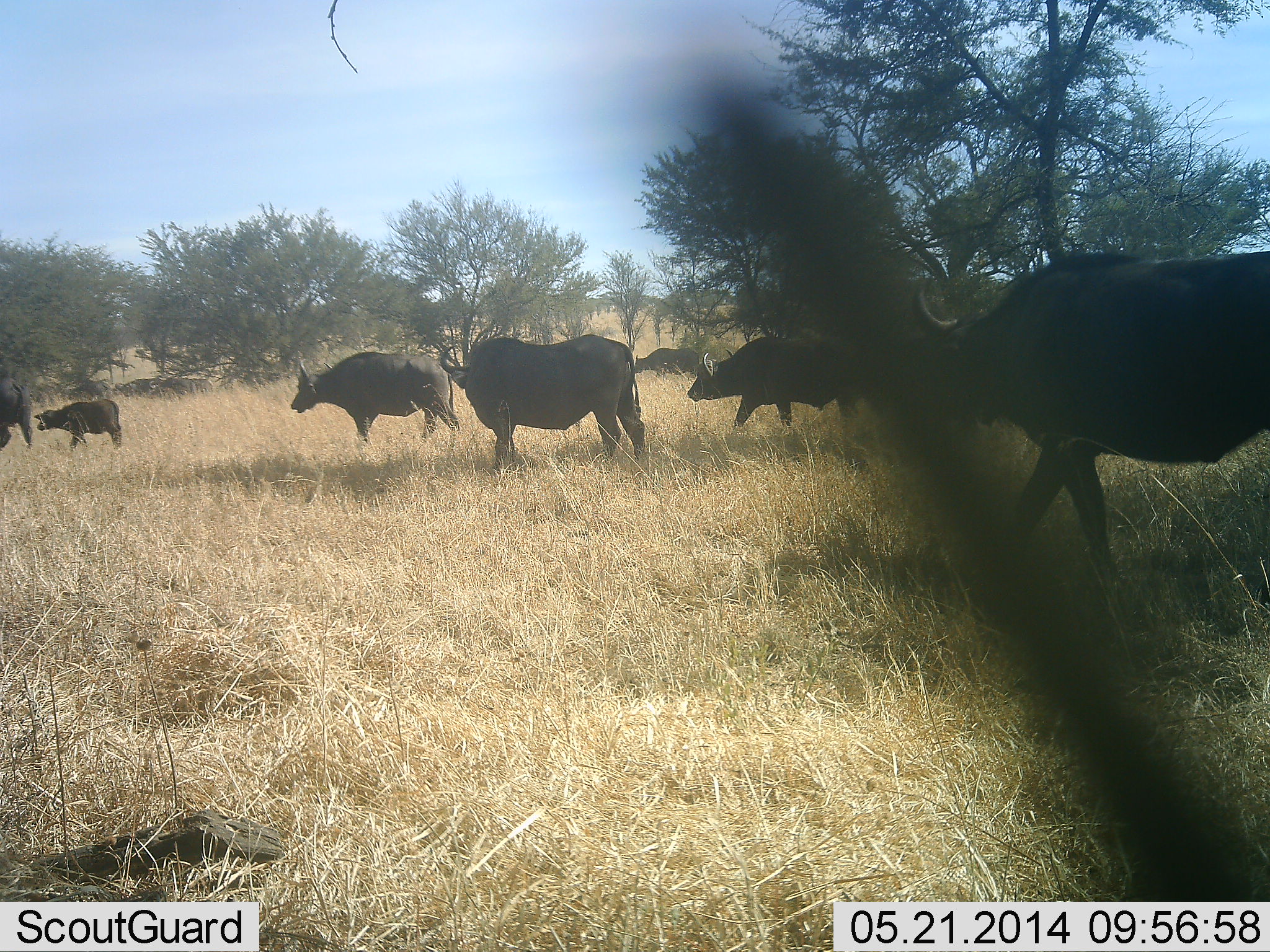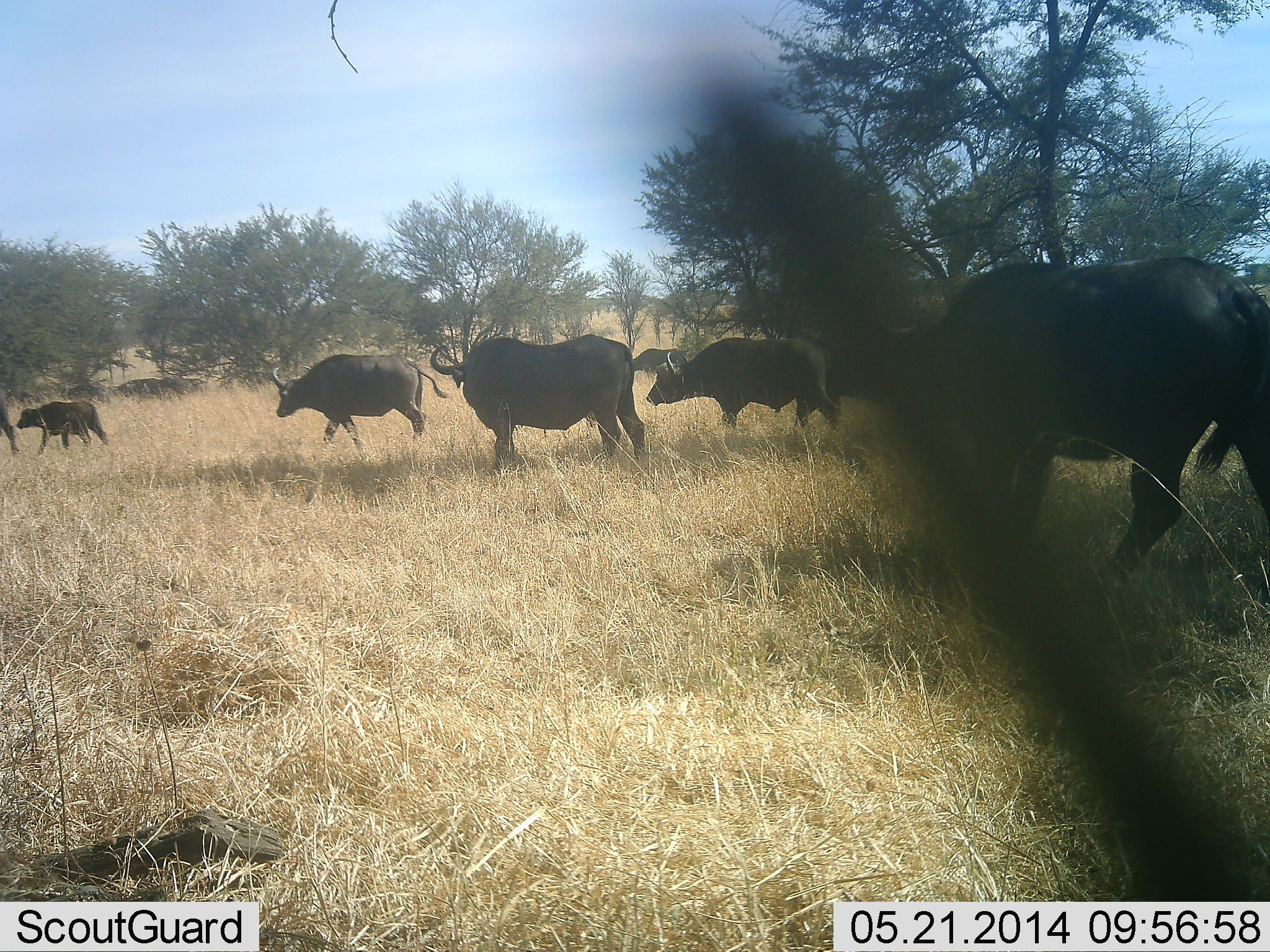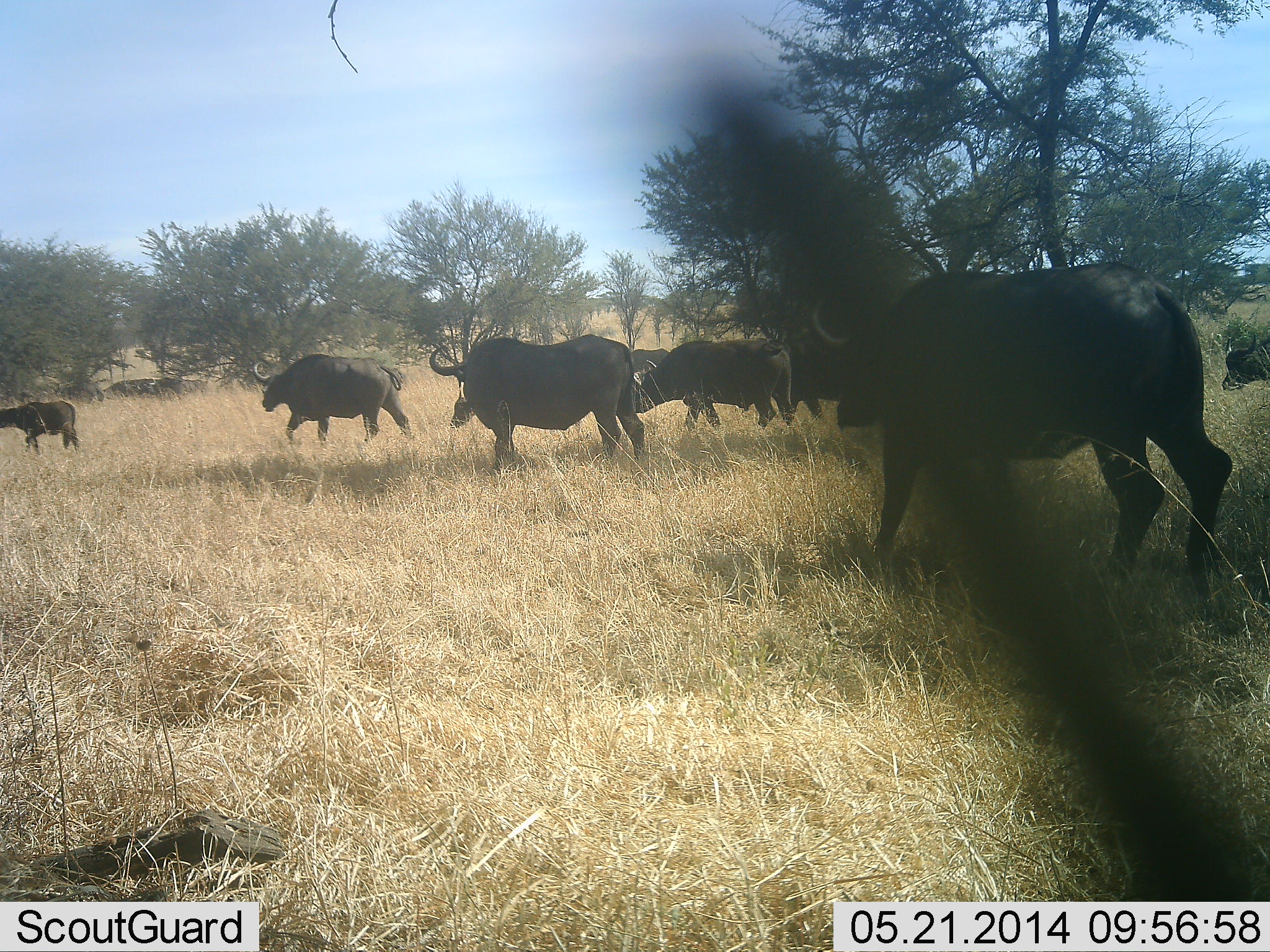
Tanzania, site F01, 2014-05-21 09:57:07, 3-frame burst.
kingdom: Animalia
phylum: Chordata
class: Mammalia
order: Artiodactyla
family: Bovidae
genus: Syncerus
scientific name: Syncerus caffer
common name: cape buffalo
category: buffalo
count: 10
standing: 50%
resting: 0%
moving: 100%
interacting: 0%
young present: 60%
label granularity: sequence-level